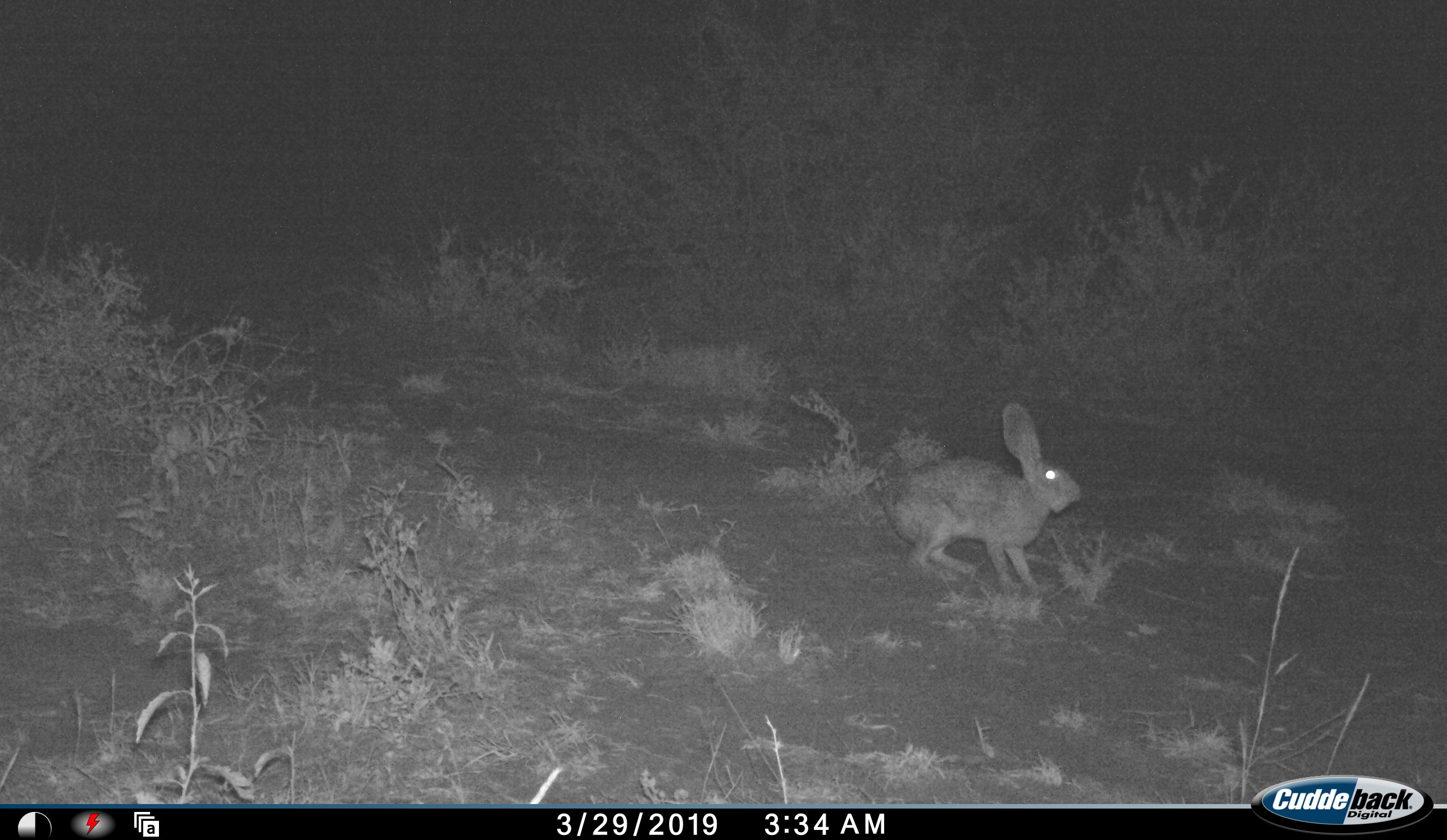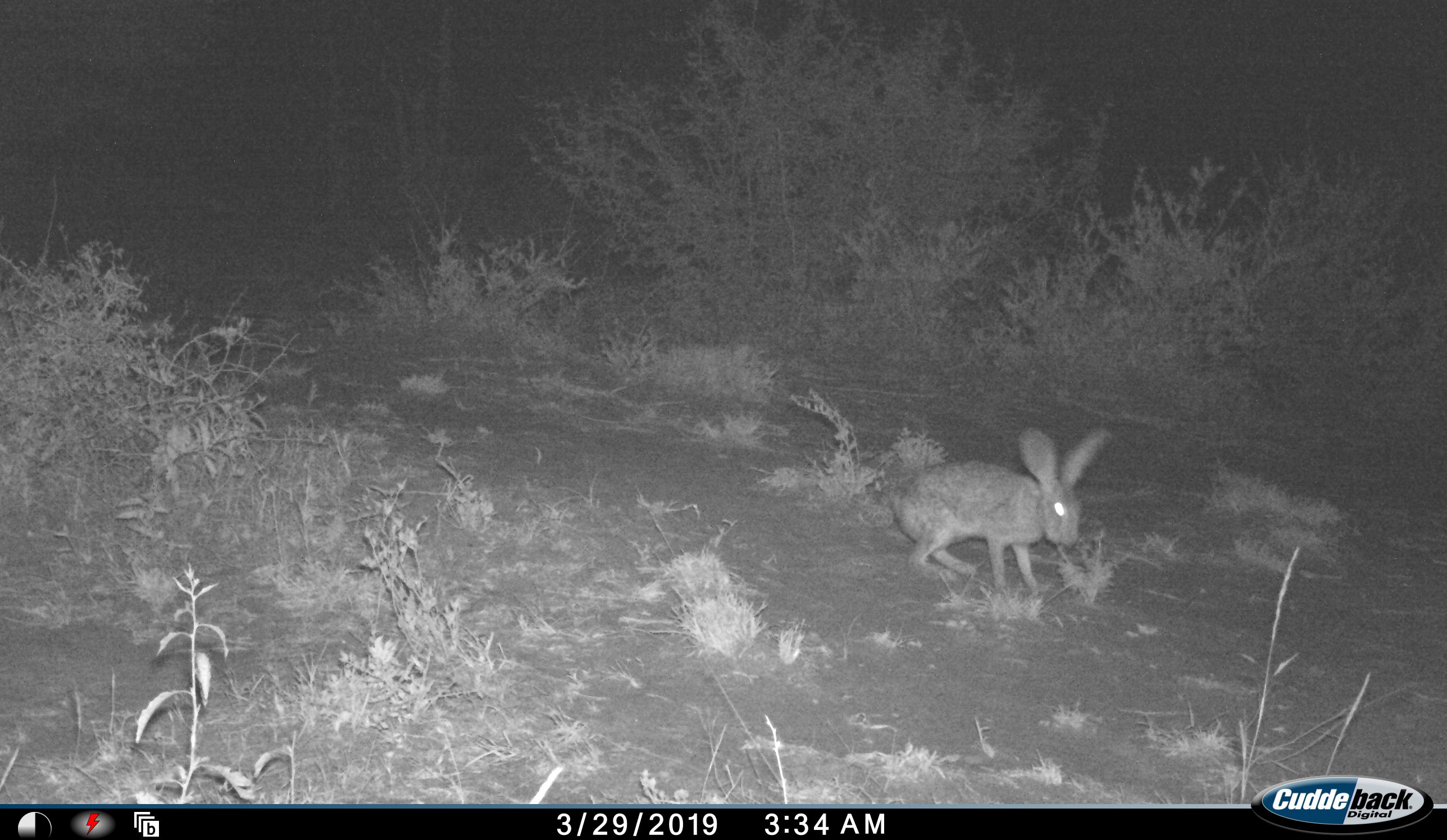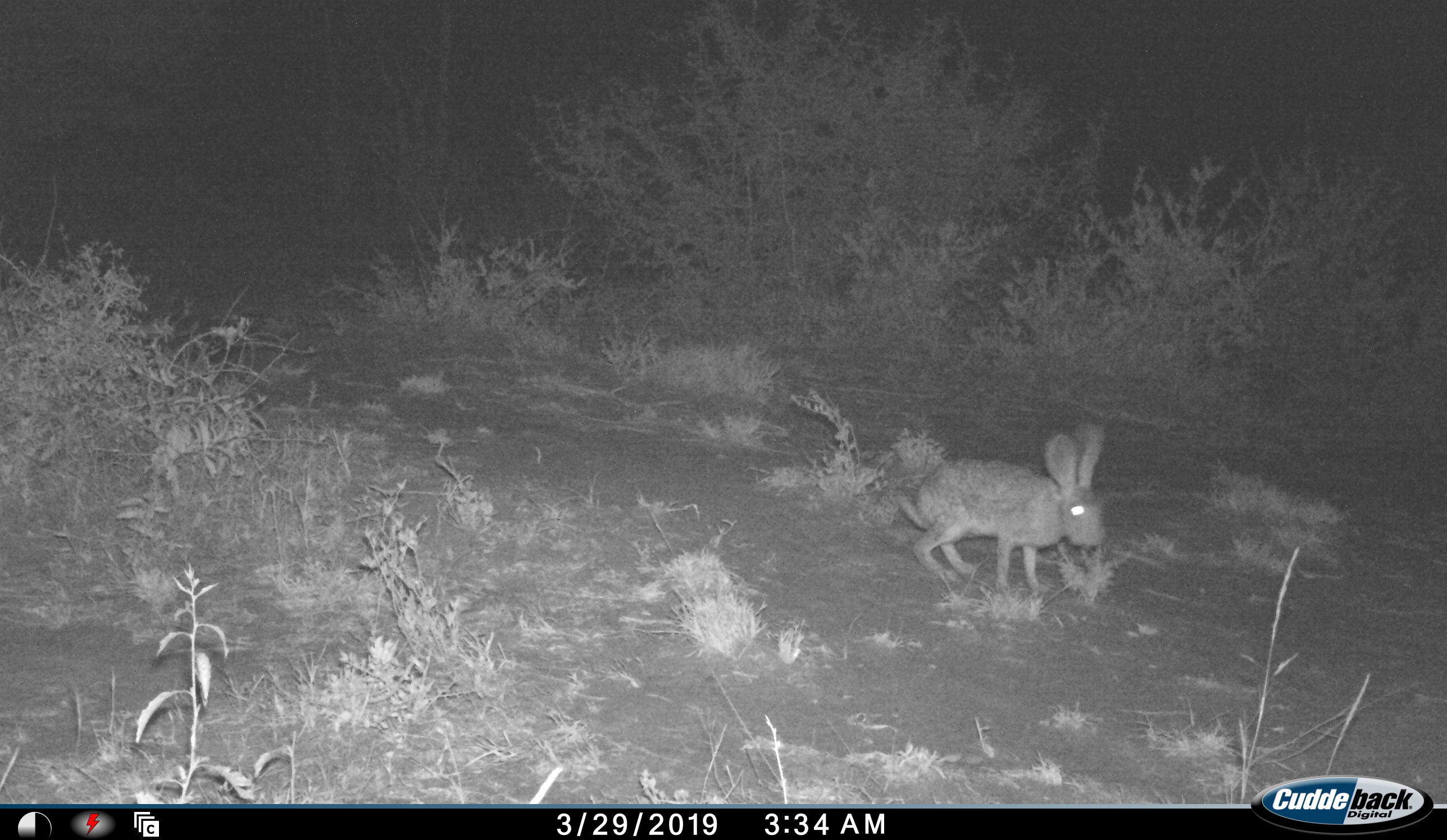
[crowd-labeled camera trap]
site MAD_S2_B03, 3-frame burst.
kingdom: Animalia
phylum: Chordata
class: Mammalia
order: Lagomorpha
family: Leporidae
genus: Lepus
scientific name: Lepus capensis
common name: cape hare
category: harecape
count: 1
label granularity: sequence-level